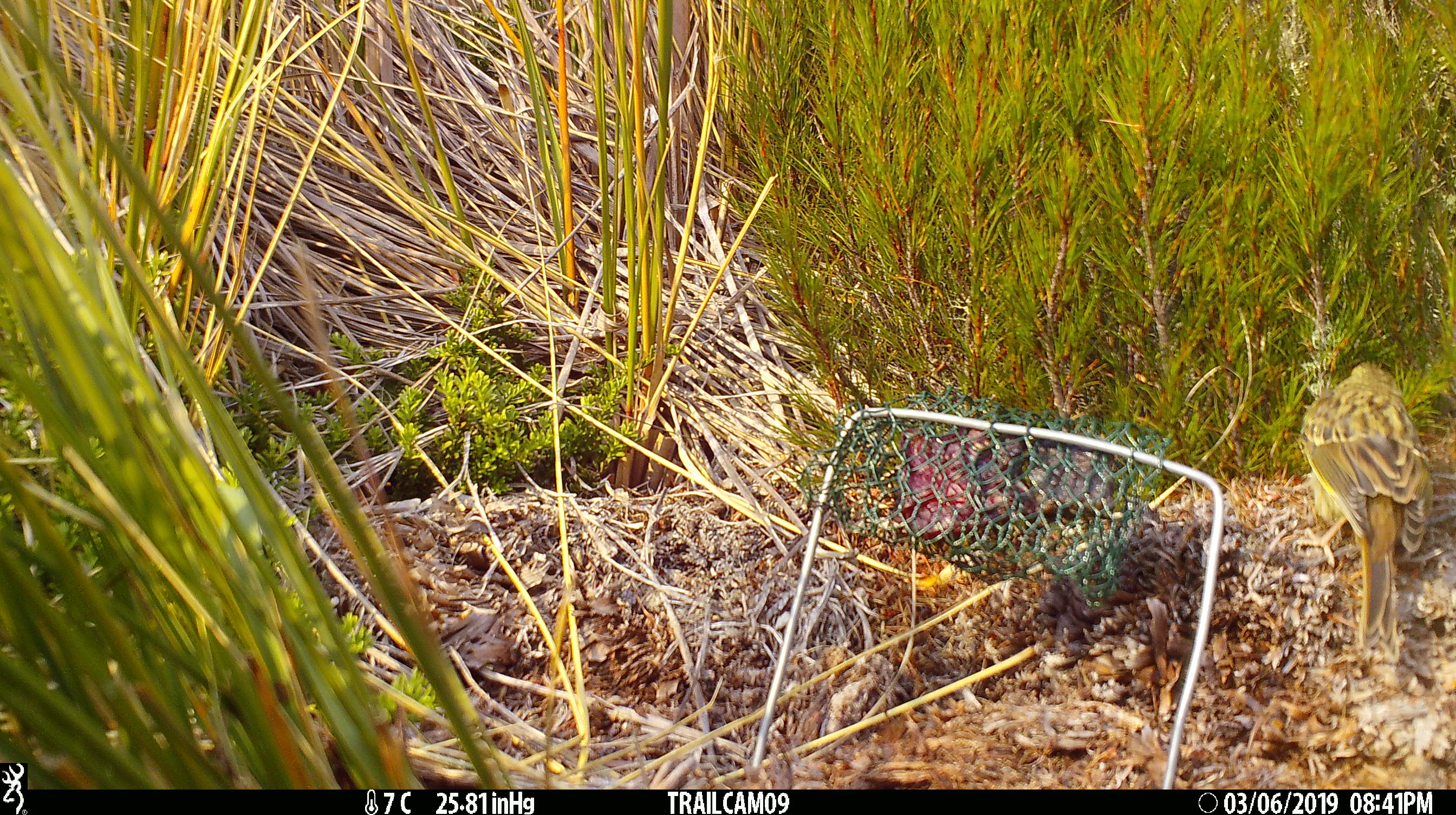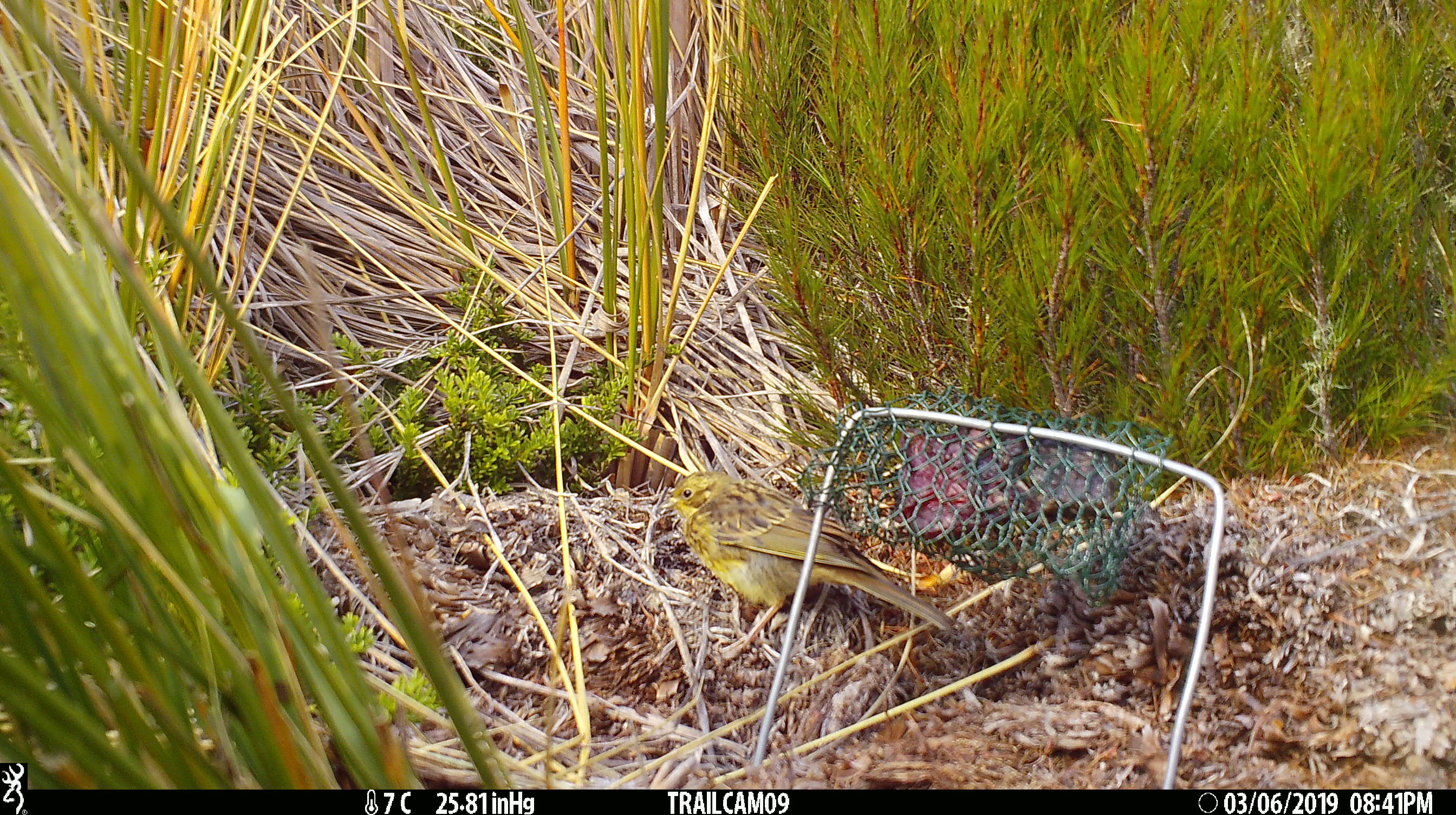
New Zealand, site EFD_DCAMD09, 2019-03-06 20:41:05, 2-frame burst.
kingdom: Animalia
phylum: Chordata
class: Aves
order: Passeriformes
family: Emberizidae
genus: Emberiza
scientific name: Emberiza citrinella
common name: yellowhammer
Yellowhammer (Emberiza citrinella).